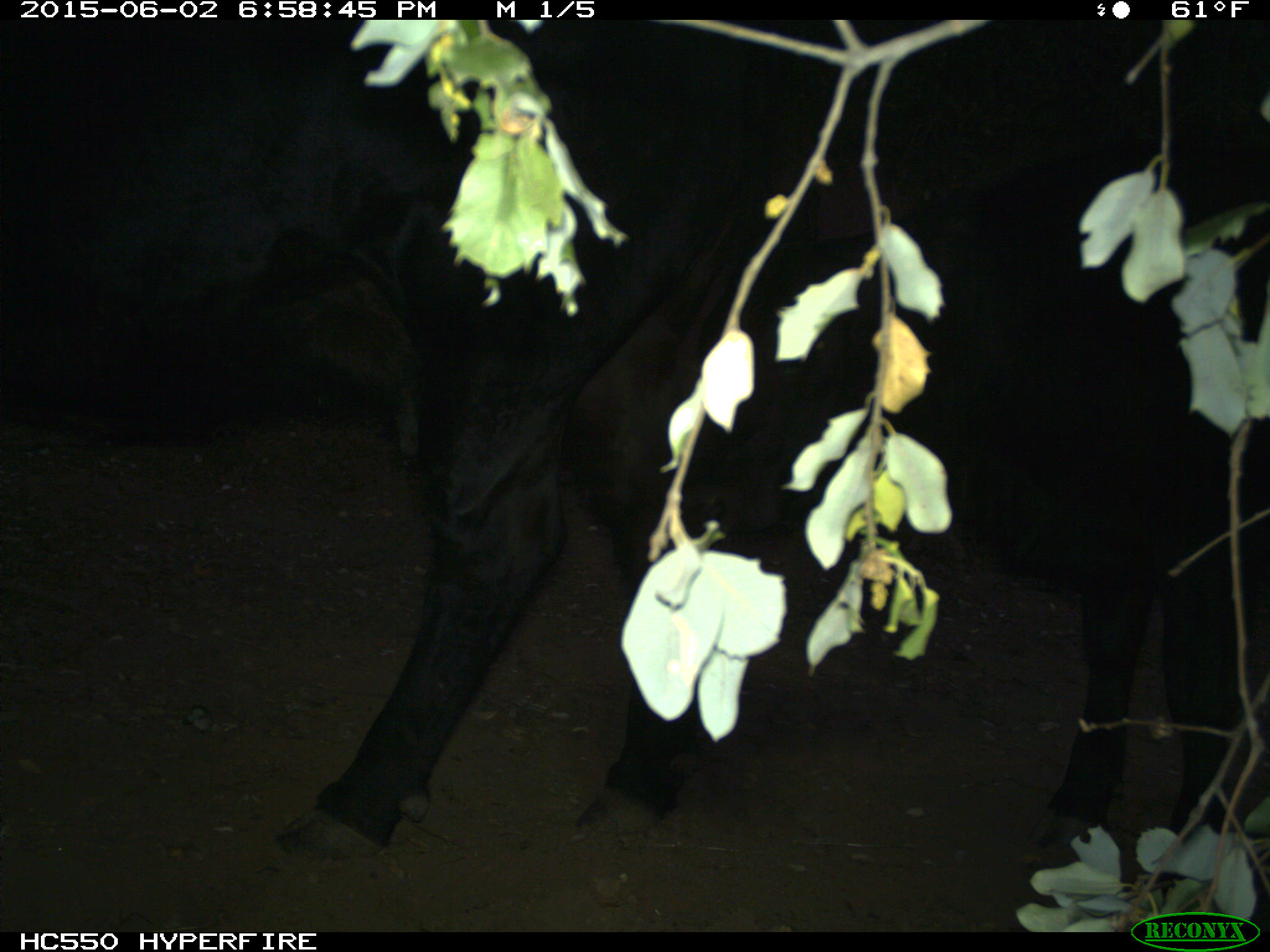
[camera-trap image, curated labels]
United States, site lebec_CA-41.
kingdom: Animalia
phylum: Chordata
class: Mammalia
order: Artiodactyla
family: Bovidae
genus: Bos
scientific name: Bos taurus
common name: domestic cow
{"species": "Bos taurus (domestic cow)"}